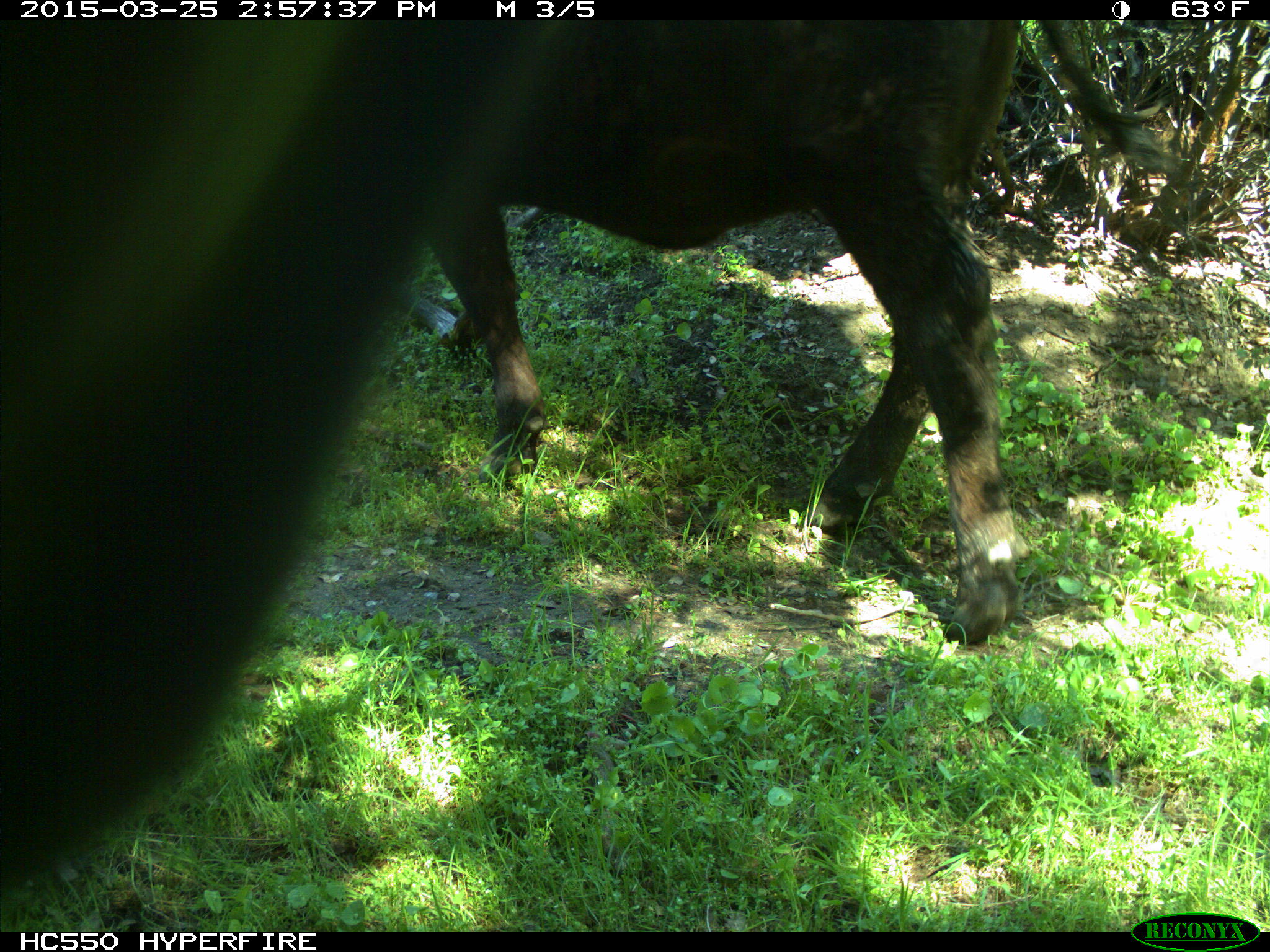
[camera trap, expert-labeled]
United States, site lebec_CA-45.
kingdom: Animalia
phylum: Chordata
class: Mammalia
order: Artiodactyla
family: Bovidae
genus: Bos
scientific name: Bos taurus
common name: domestic cow